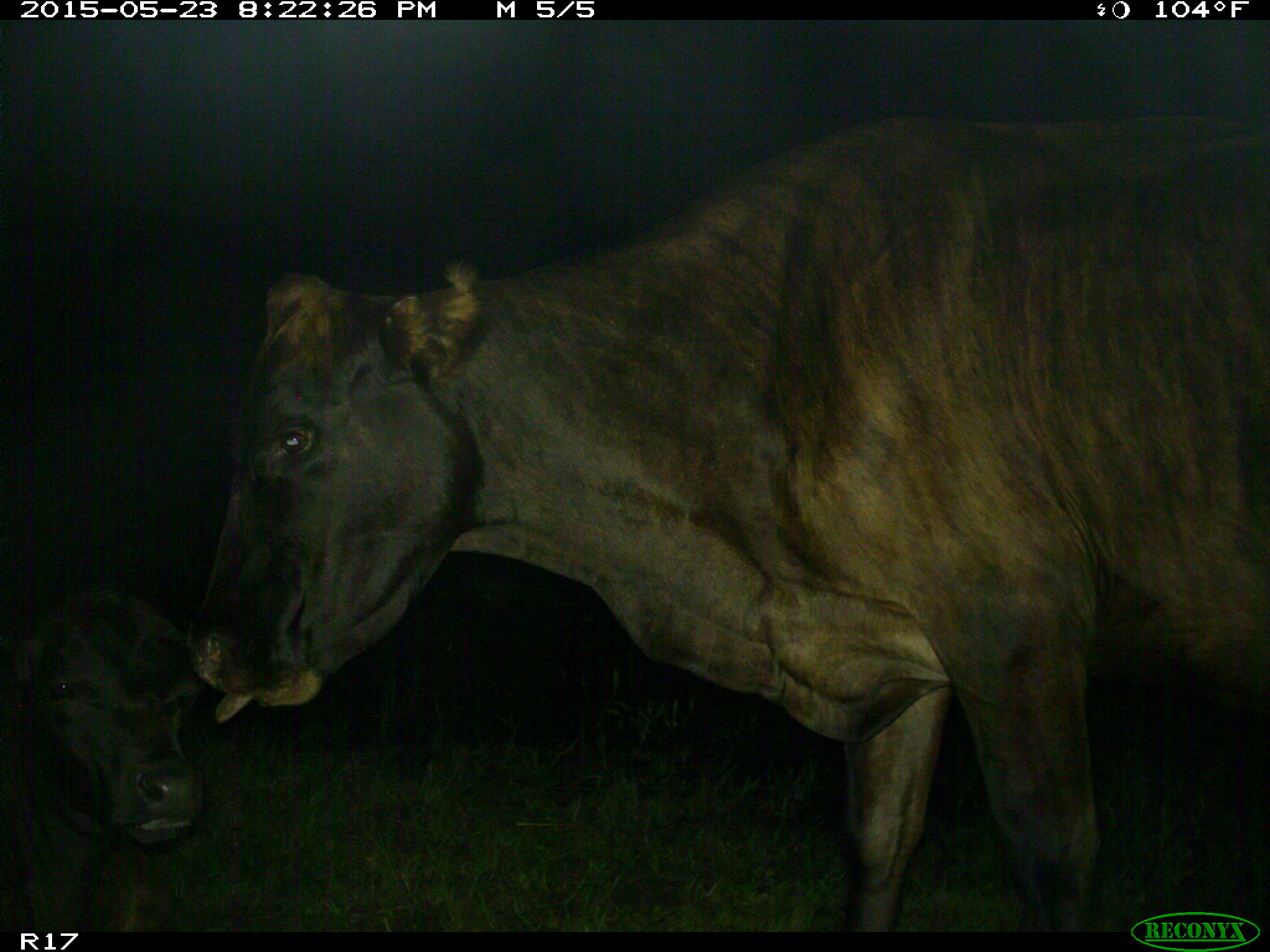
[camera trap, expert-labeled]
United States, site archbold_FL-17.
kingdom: Animalia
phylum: Chordata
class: Mammalia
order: Artiodactyla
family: Bovidae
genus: Bos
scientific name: Bos taurus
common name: domestic cow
Bos taurus (domestic cow).